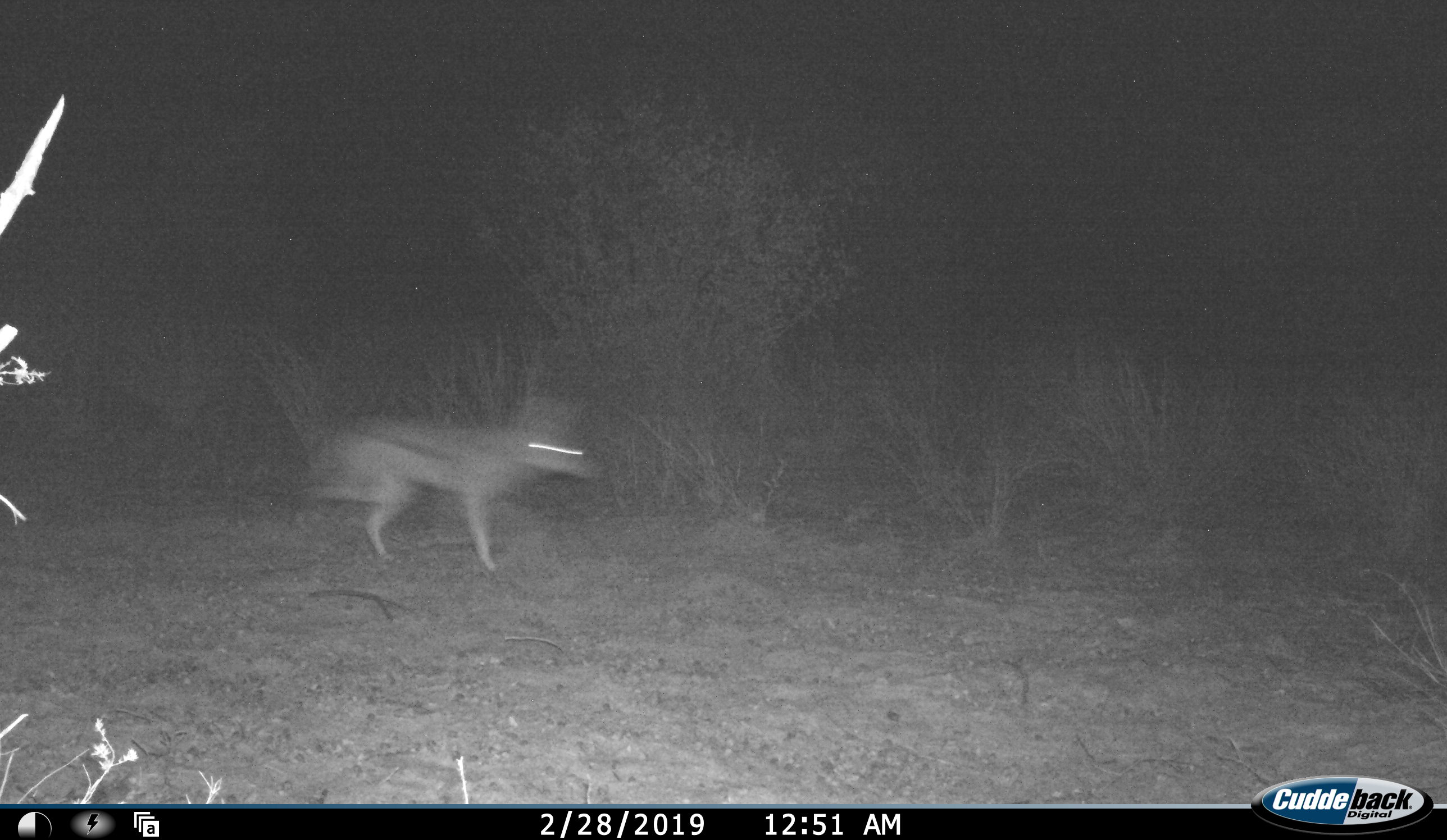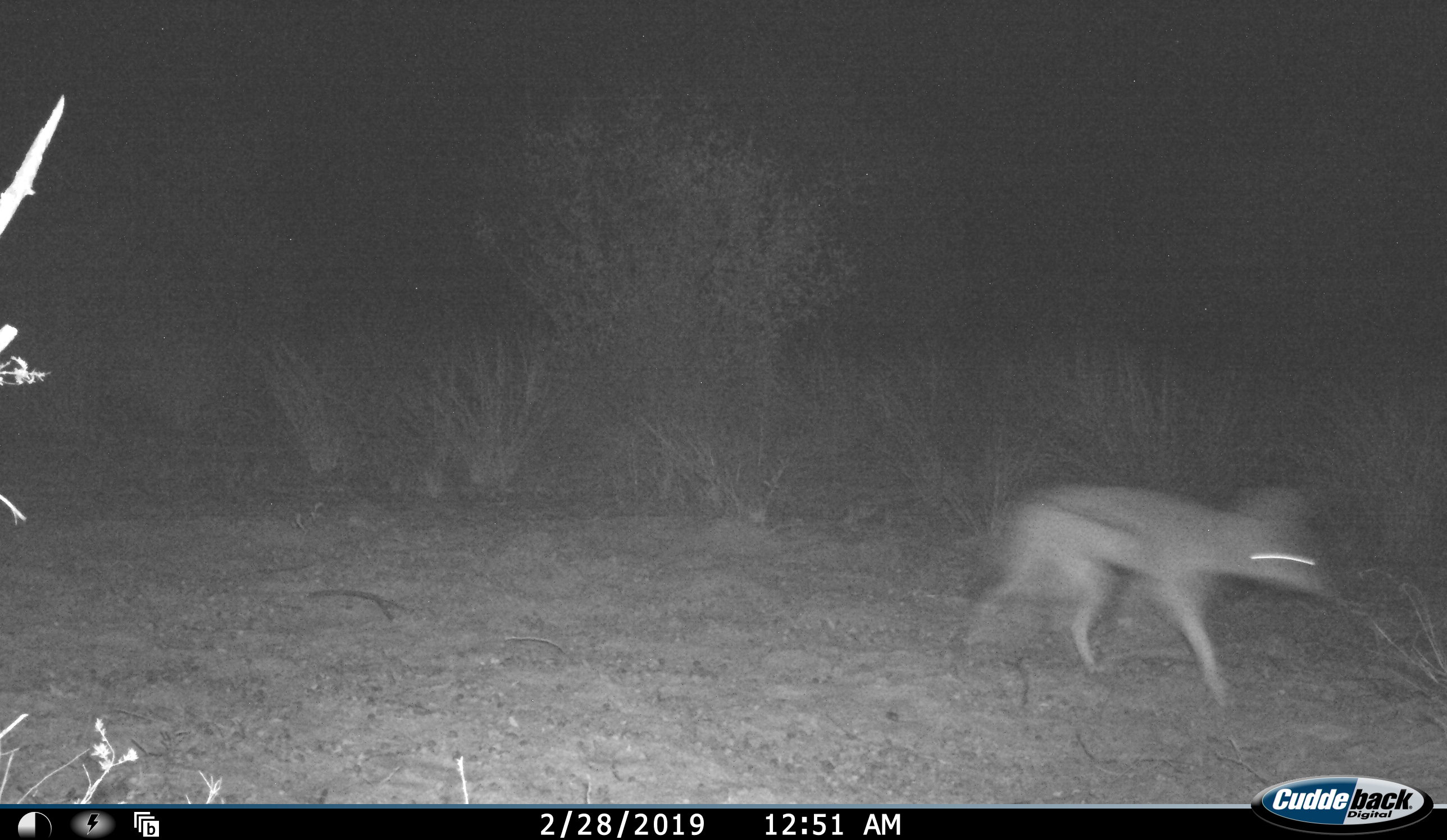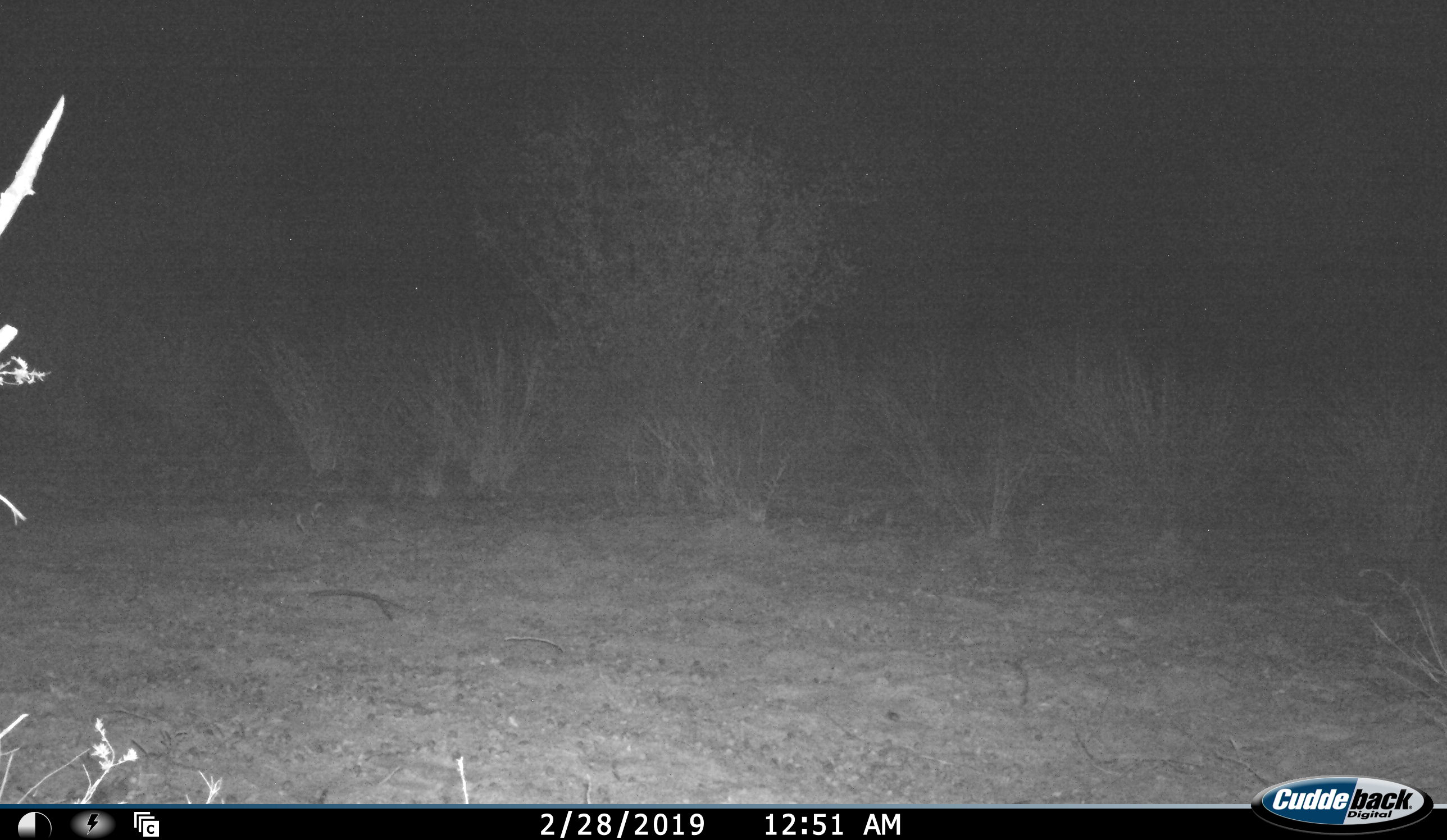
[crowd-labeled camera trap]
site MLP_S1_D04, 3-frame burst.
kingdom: Animalia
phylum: Chordata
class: Mammalia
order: Carnivora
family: Canidae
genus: Lupulella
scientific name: Lupulella mesomelas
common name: black-backed jackal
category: jackalblackbacked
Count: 1.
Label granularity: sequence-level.